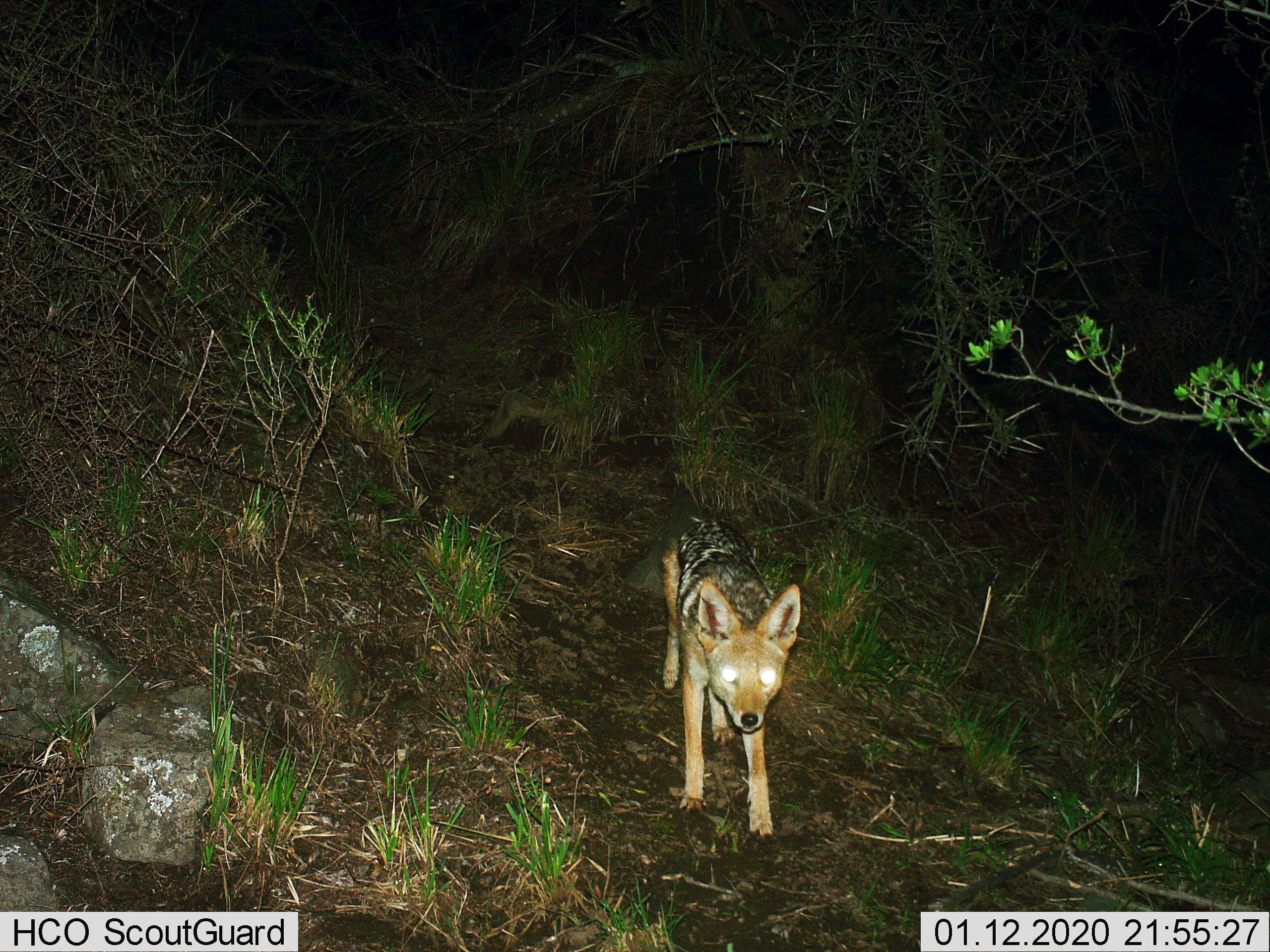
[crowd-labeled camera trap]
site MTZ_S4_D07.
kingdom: Animalia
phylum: Chordata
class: Mammalia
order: Carnivora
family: Canidae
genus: Lupulella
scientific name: Lupulella mesomelas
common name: black-backed jackal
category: jackalblackbacked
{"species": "jackalblackbacked (black-backed jackal) (Lupulella mesomelas)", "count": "1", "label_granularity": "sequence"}